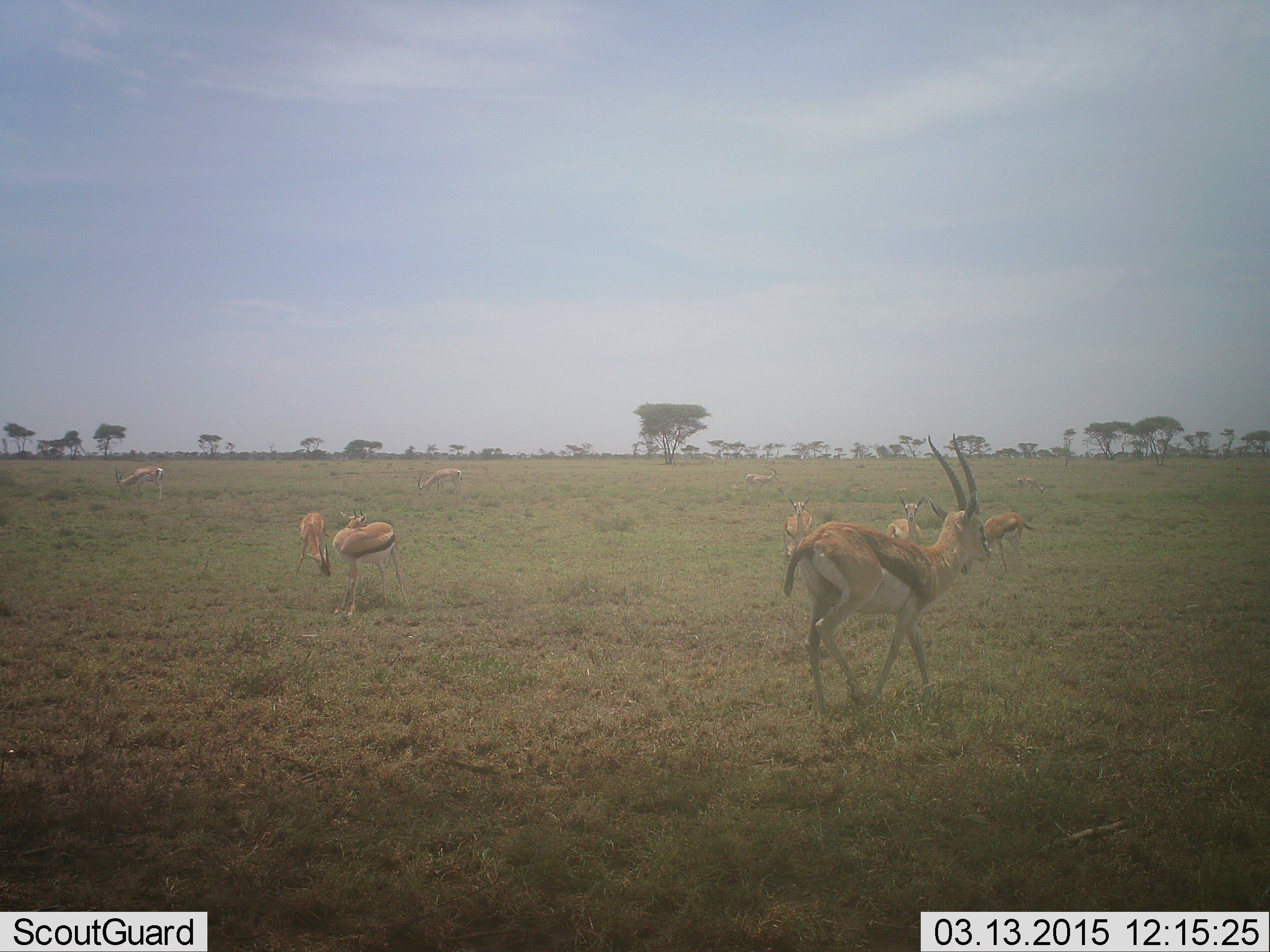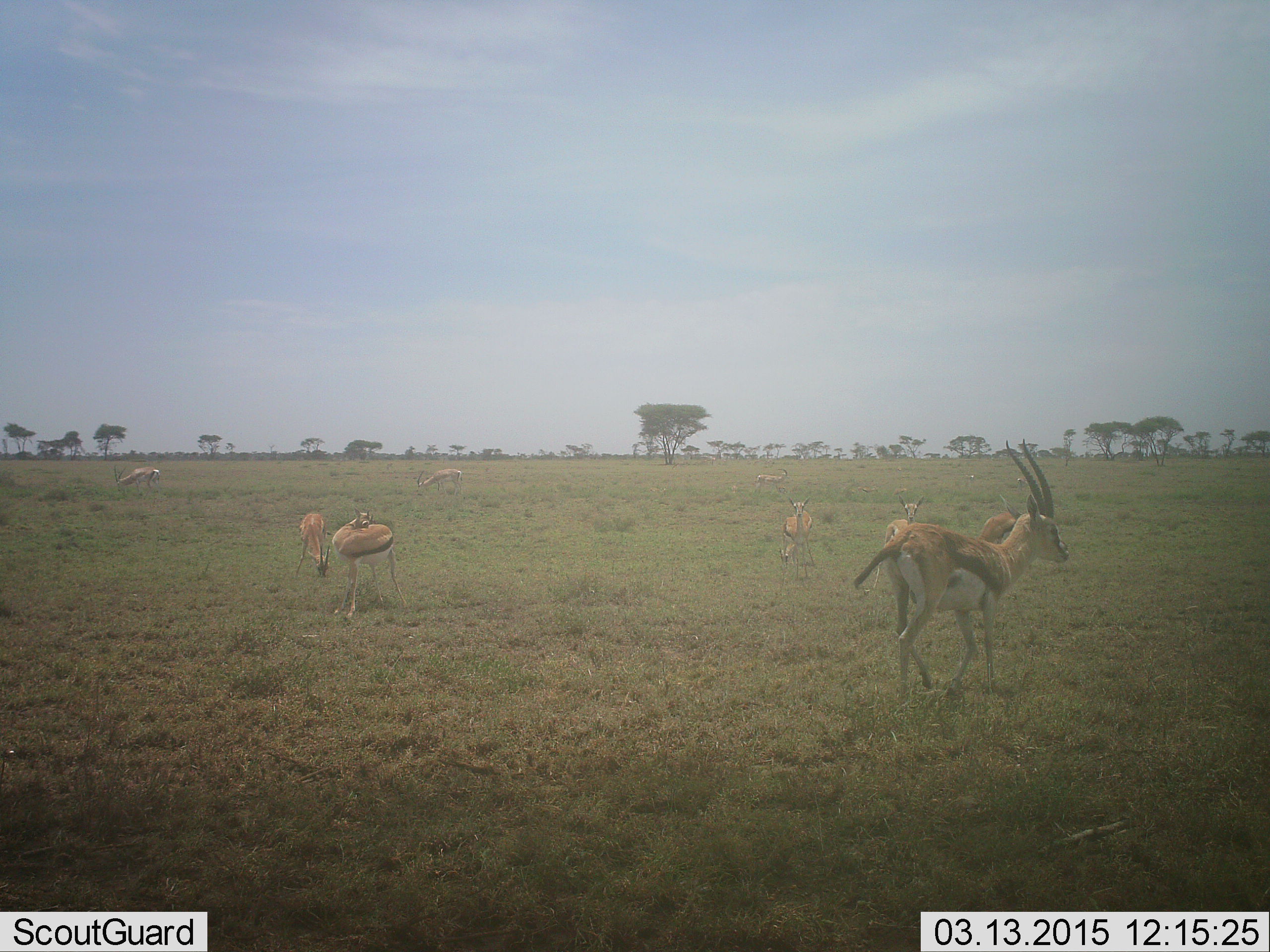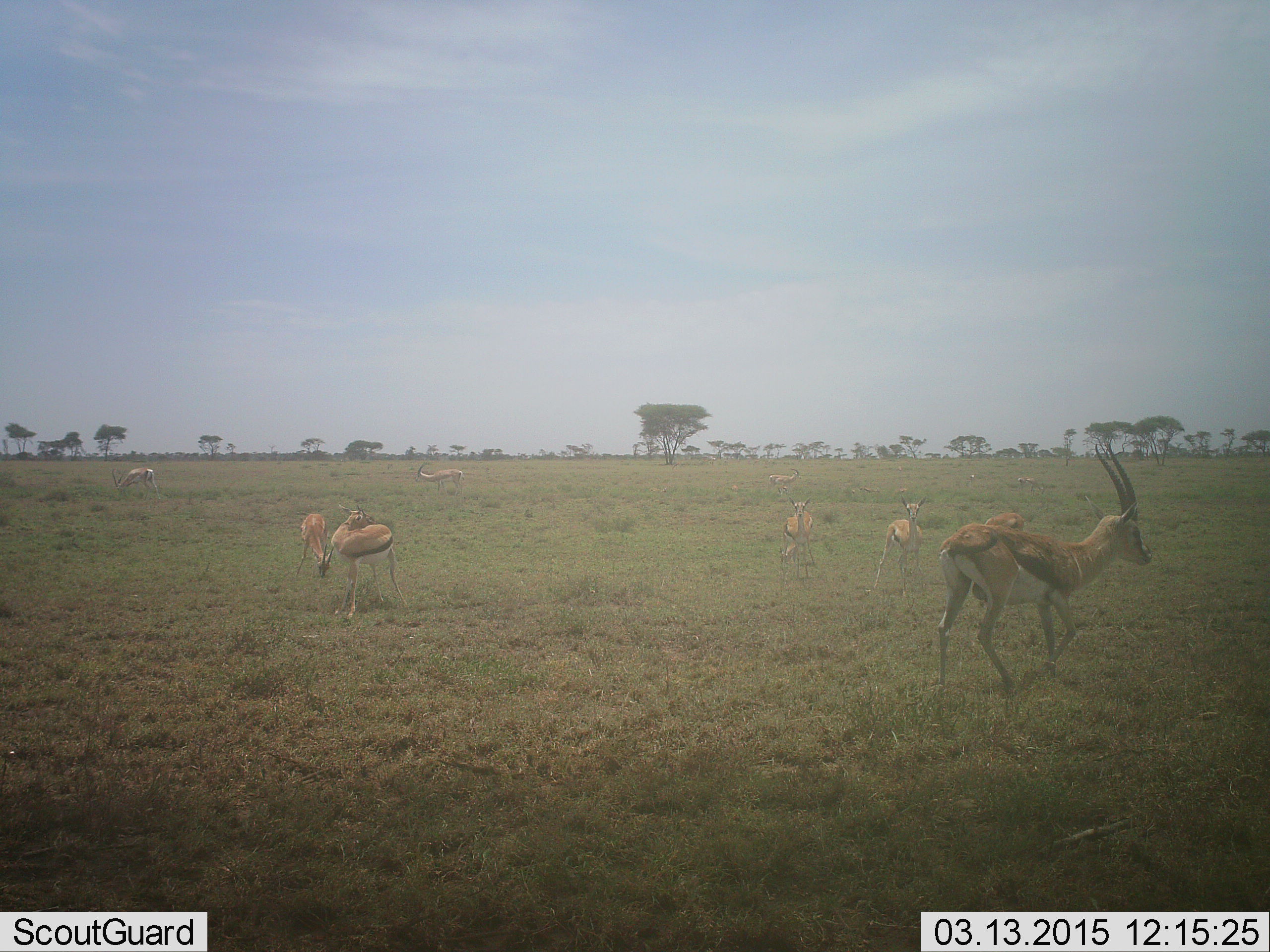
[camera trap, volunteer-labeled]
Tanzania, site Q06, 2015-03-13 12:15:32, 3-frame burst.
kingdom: Animalia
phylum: Chordata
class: Mammalia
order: Artiodactyla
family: Bovidae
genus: Eudorcas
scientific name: Eudorcas thomsonii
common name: thomson's gazelle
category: gazellethomsons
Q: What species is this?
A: Gazellethomsons (thomson's gazelle) (Eudorcas thomsonii).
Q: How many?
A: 8.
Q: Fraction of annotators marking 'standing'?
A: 64%.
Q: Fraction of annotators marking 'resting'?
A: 0%.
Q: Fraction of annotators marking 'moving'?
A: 73%.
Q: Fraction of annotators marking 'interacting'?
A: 0%.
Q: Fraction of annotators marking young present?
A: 0%.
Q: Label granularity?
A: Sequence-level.